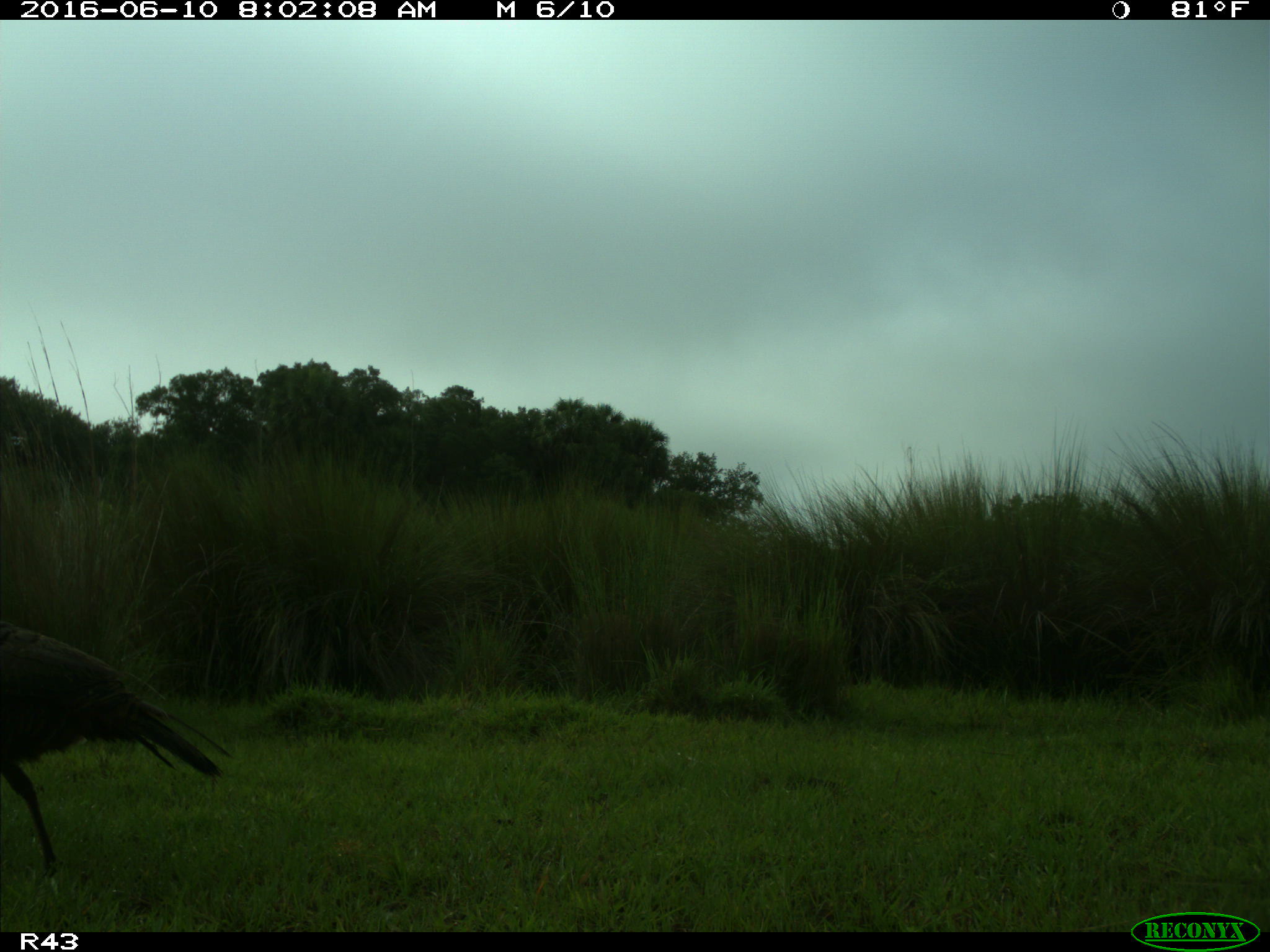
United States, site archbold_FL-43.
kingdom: Animalia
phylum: Chordata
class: Aves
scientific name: Aves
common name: birds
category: unidentified bird